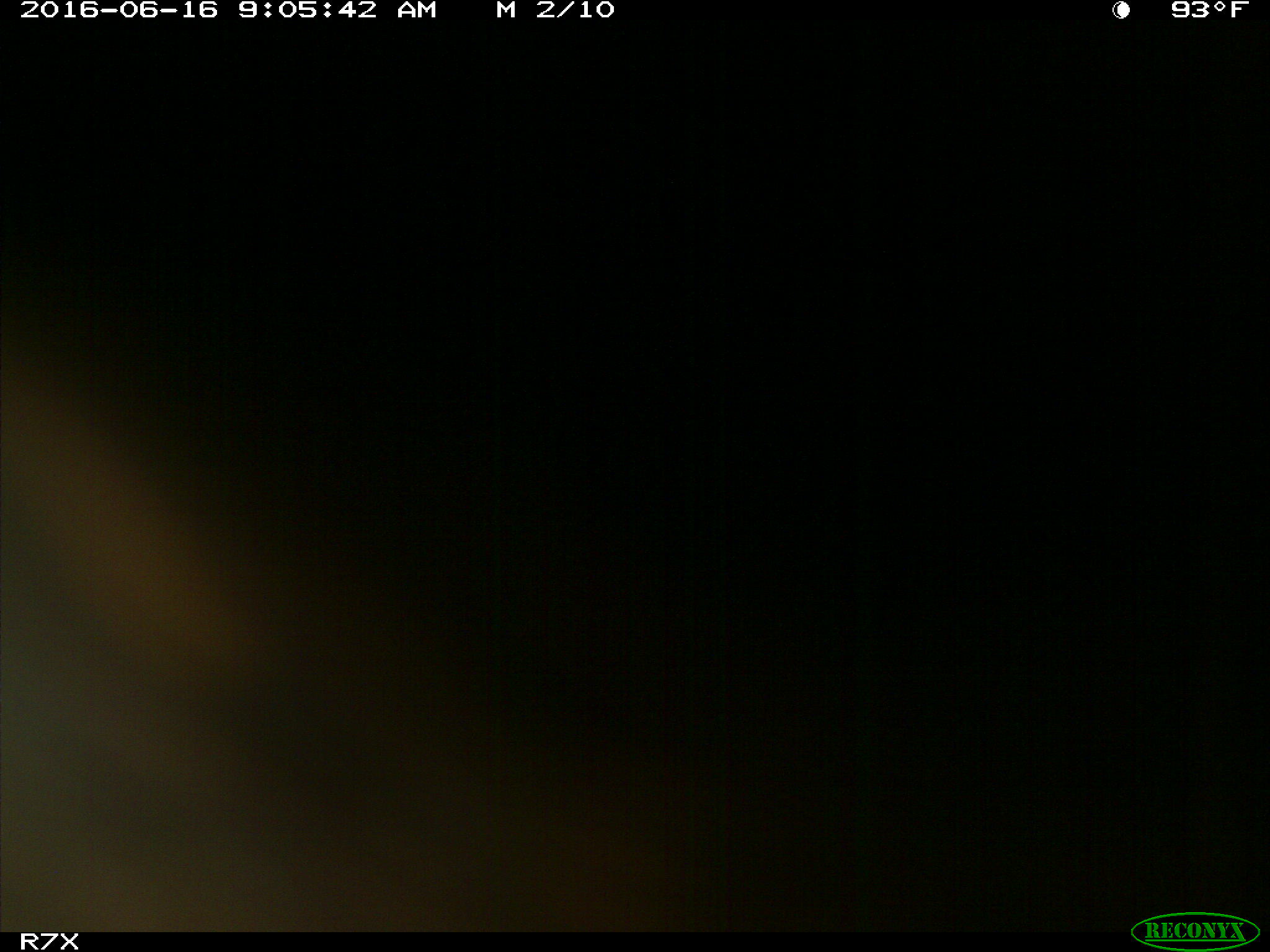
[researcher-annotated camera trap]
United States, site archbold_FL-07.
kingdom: Animalia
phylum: Chordata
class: Mammalia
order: Artiodactyla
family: Bovidae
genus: Bos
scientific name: Bos taurus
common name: domestic cow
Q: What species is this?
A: Bos taurus (domestic cow).